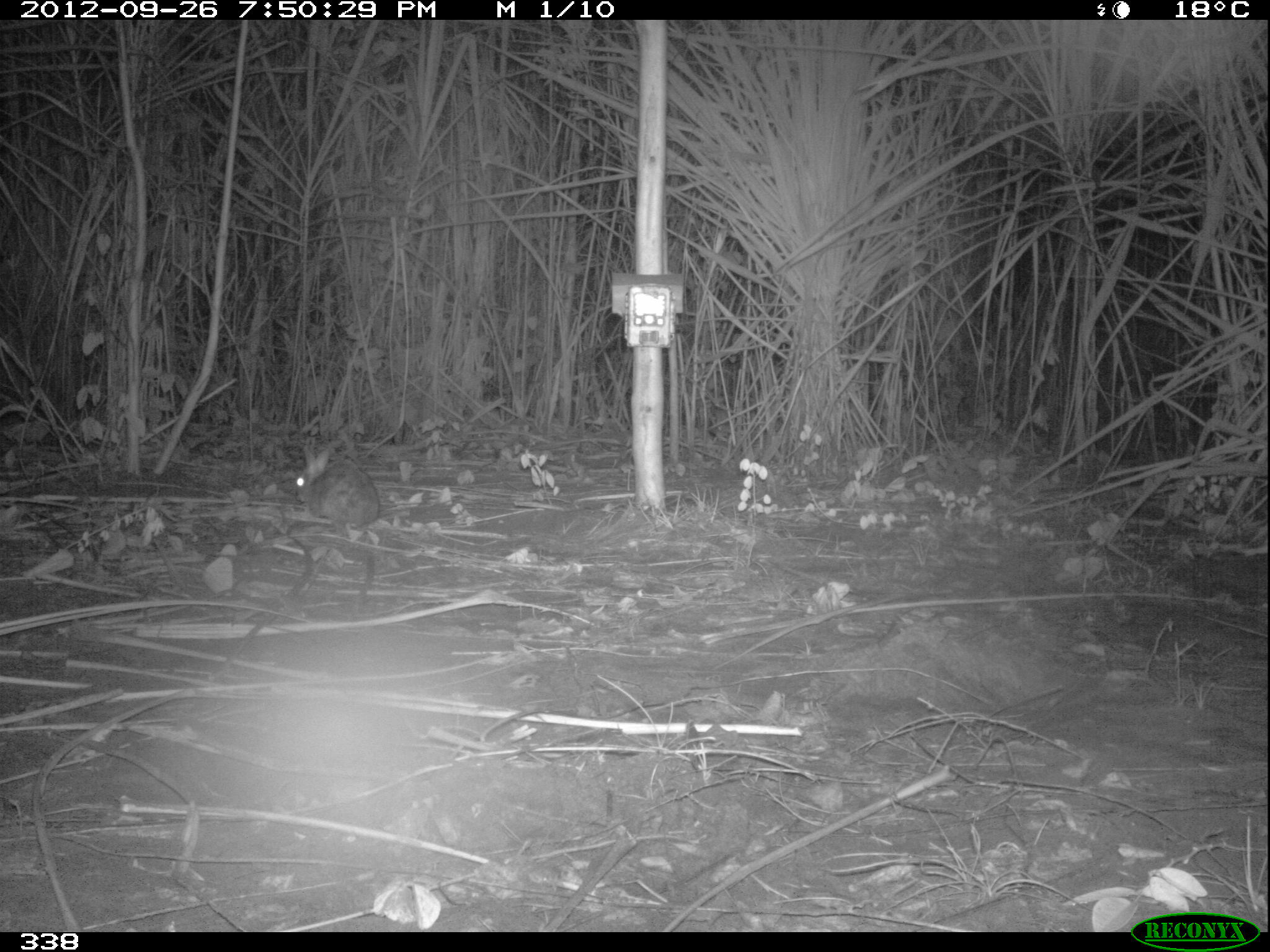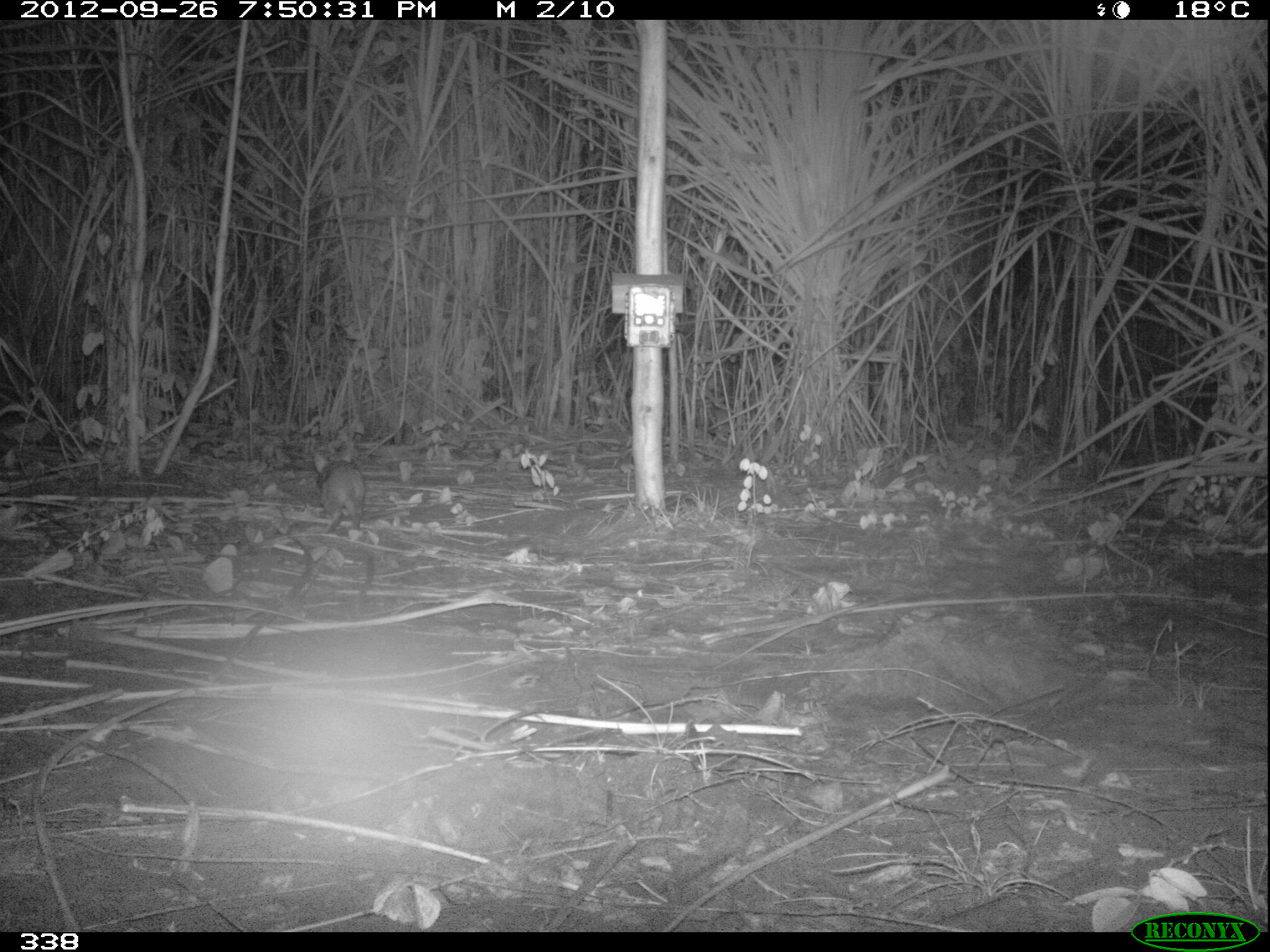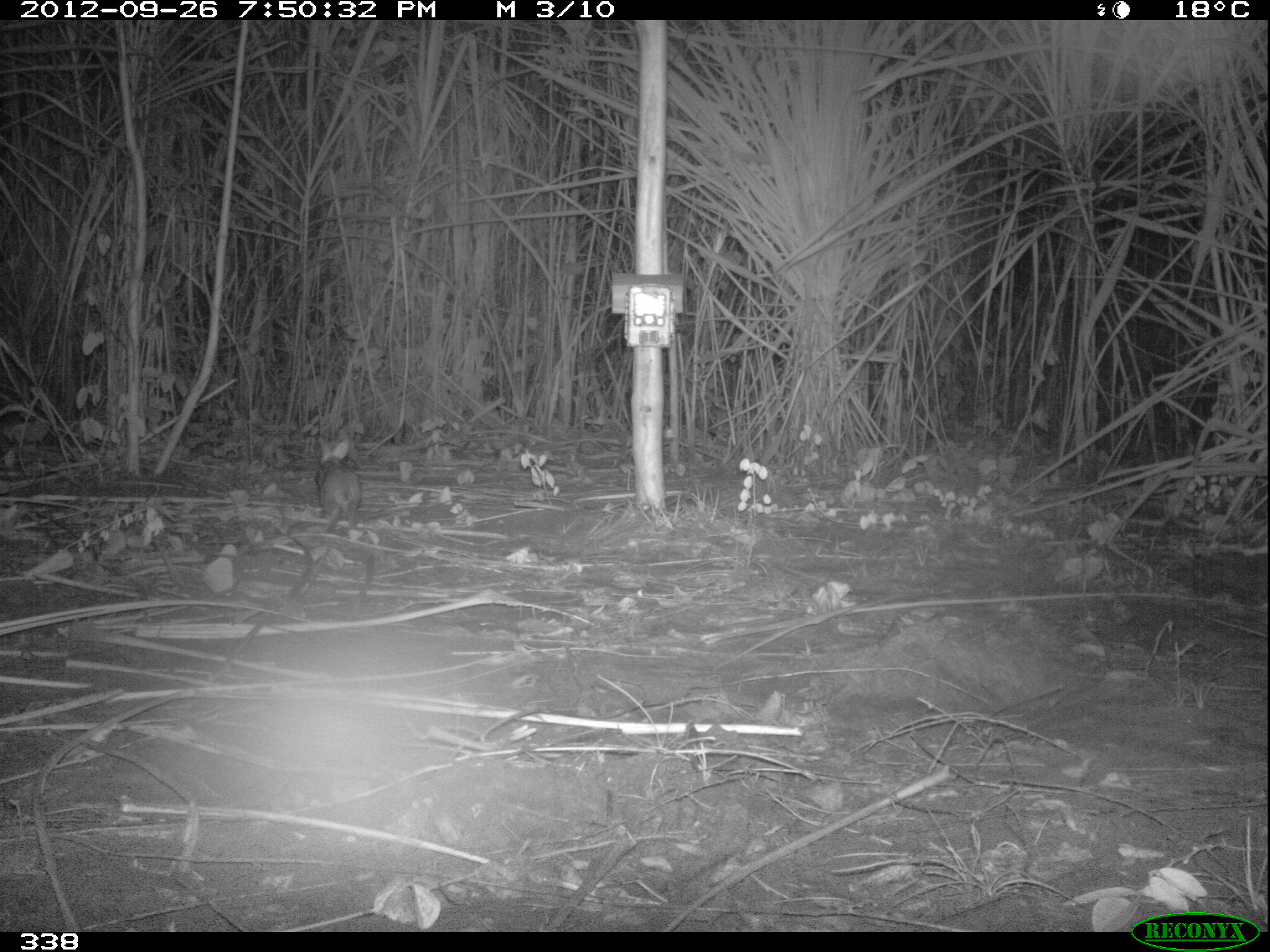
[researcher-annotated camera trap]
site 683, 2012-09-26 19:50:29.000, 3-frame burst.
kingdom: Animalia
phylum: Chordata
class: Mammalia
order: Lagomorpha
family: Leporidae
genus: Sylvilagus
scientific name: Sylvilagus brasiliensis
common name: tapeti